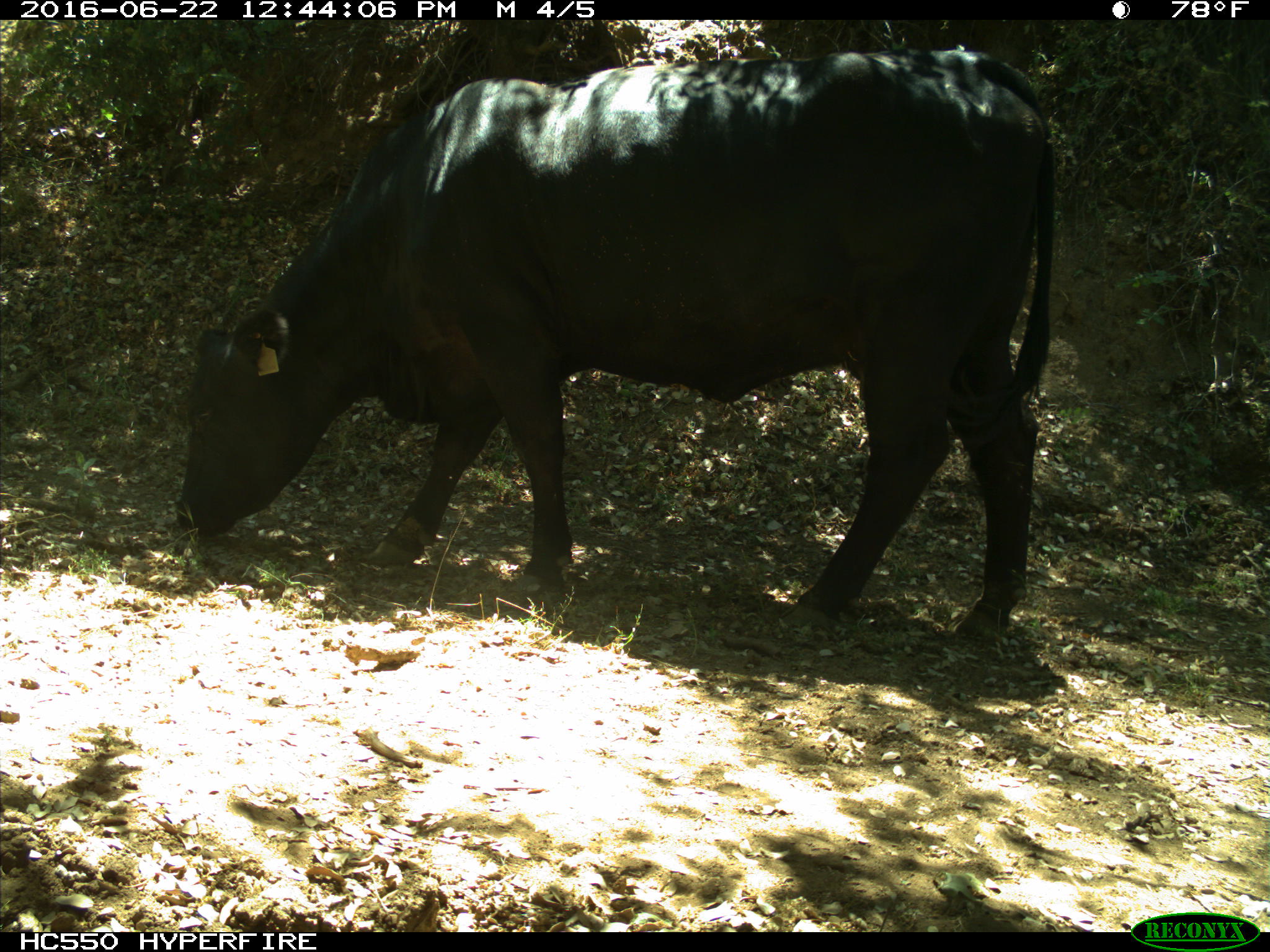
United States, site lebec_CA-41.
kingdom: Animalia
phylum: Chordata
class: Mammalia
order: Artiodactyla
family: Bovidae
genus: Bos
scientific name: Bos taurus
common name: domestic cow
Bos taurus (domestic cow).